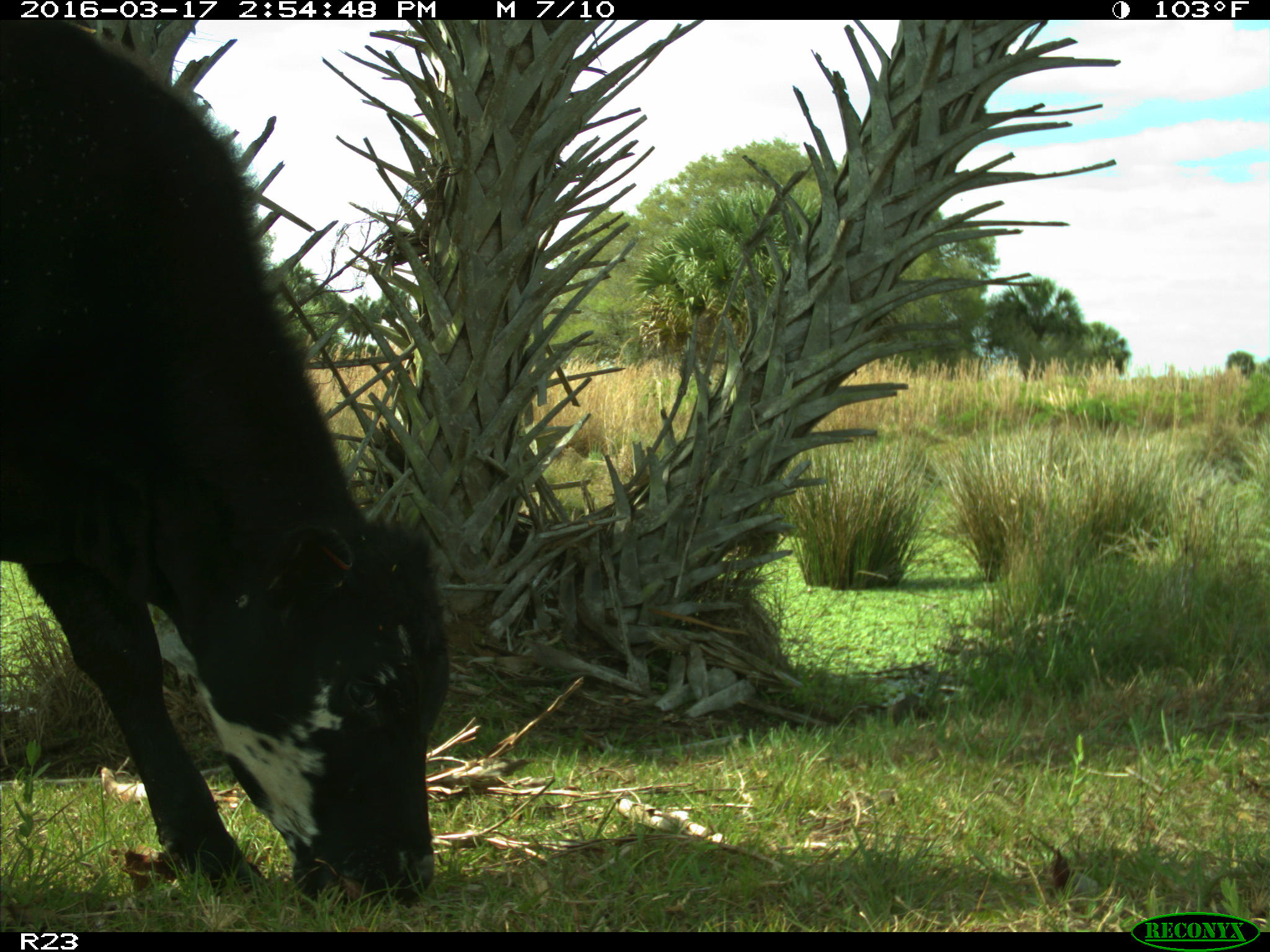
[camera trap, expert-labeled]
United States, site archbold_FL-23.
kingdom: Animalia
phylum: Chordata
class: Mammalia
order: Artiodactyla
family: Bovidae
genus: Bos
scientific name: Bos taurus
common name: domestic cow